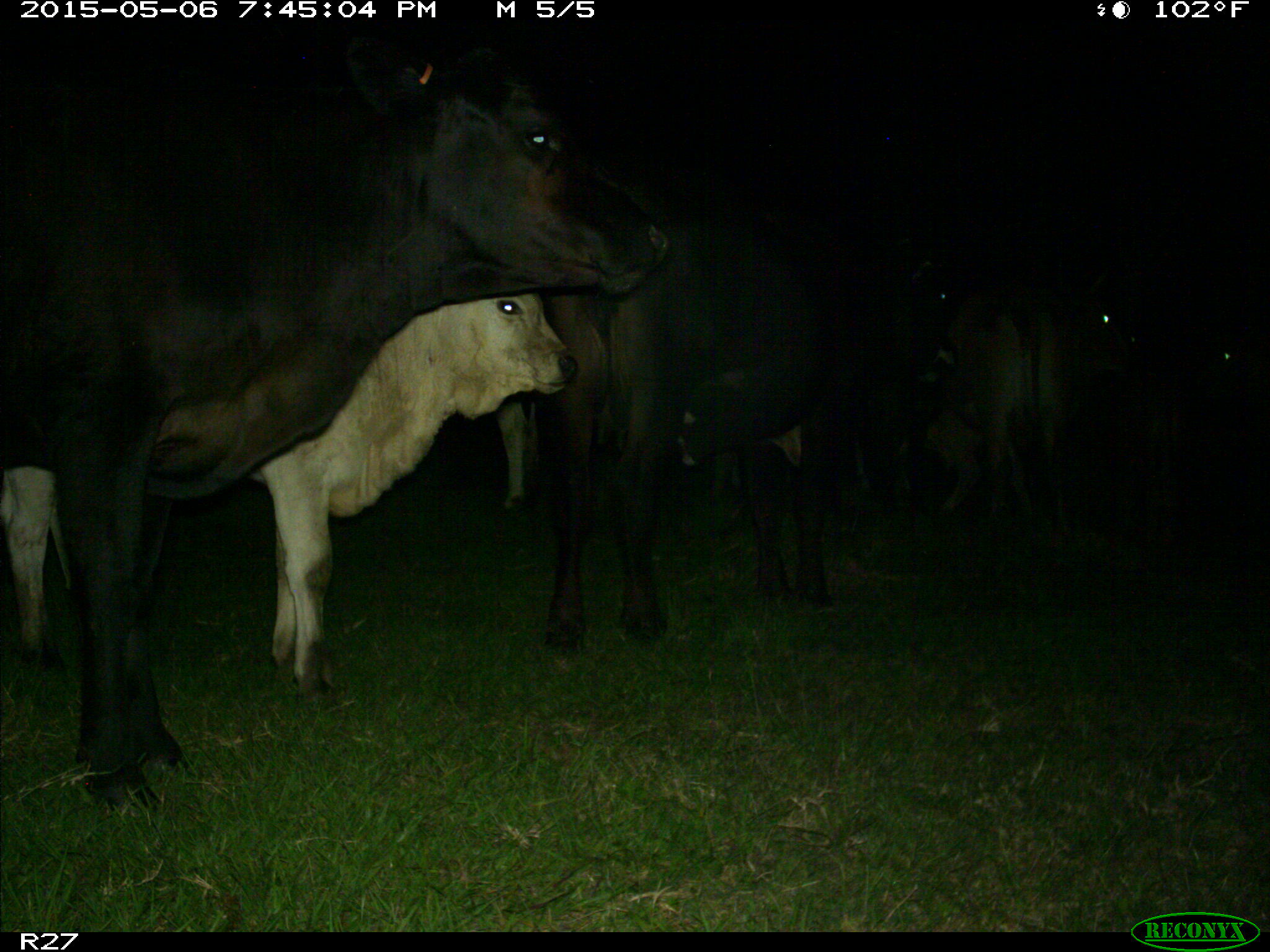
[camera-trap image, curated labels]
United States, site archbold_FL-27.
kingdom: Animalia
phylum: Chordata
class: Mammalia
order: Artiodactyla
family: Bovidae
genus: Bos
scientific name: Bos taurus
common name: domestic cow